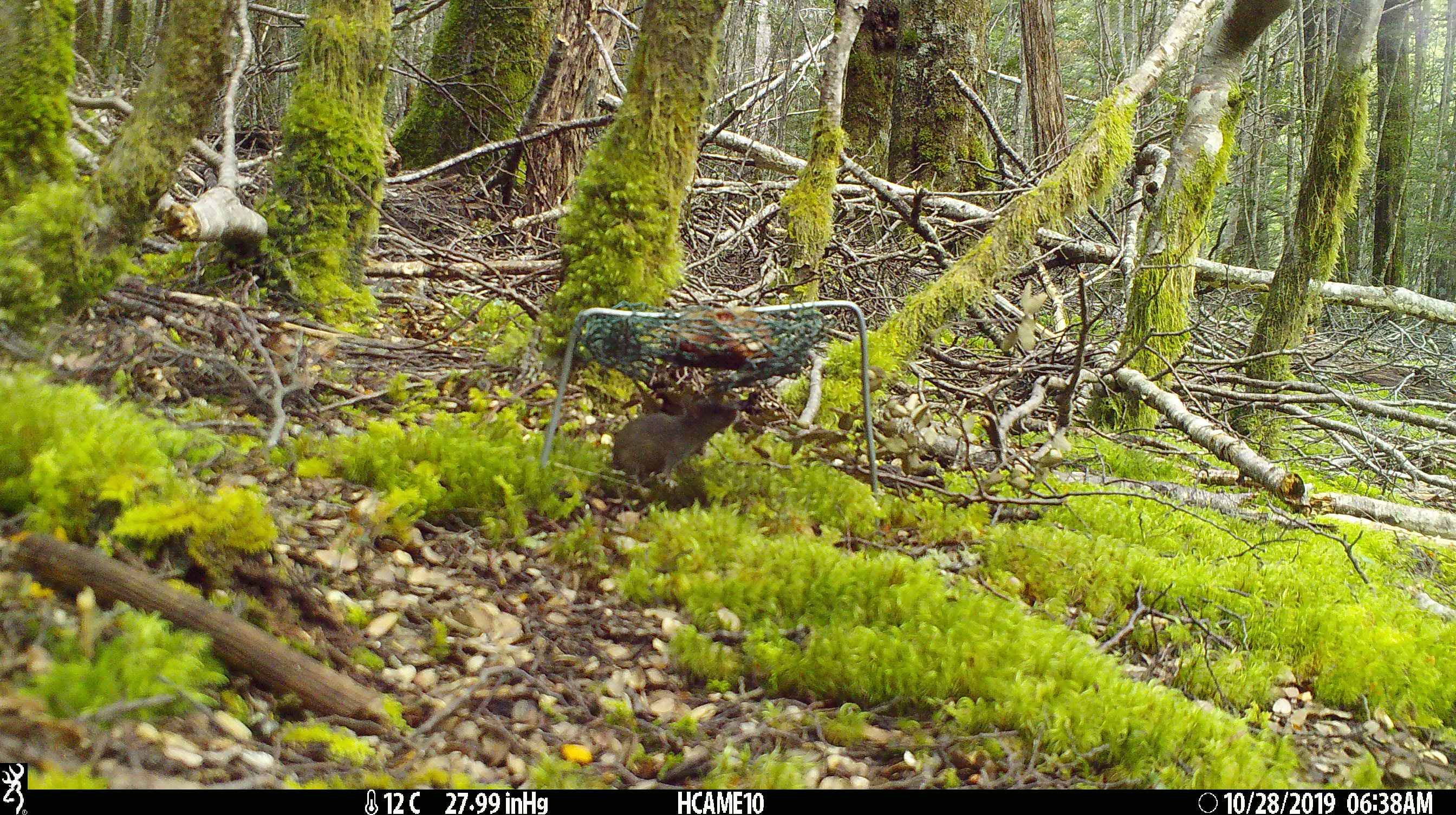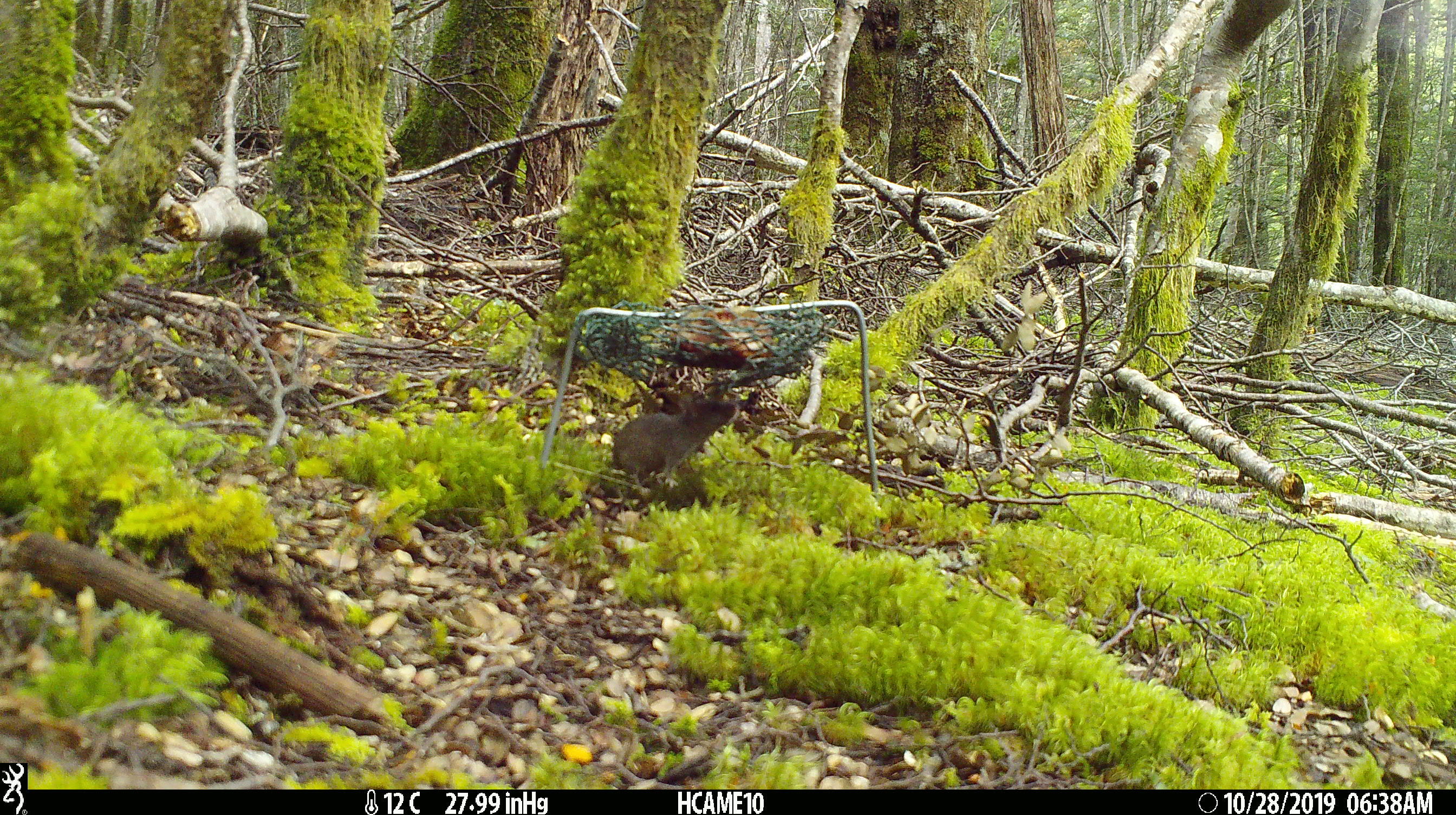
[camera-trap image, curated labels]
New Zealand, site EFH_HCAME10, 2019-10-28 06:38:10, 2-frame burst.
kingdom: Animalia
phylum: Chordata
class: Mammalia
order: Rodentia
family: Muridae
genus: Mus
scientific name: Mus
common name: mouse